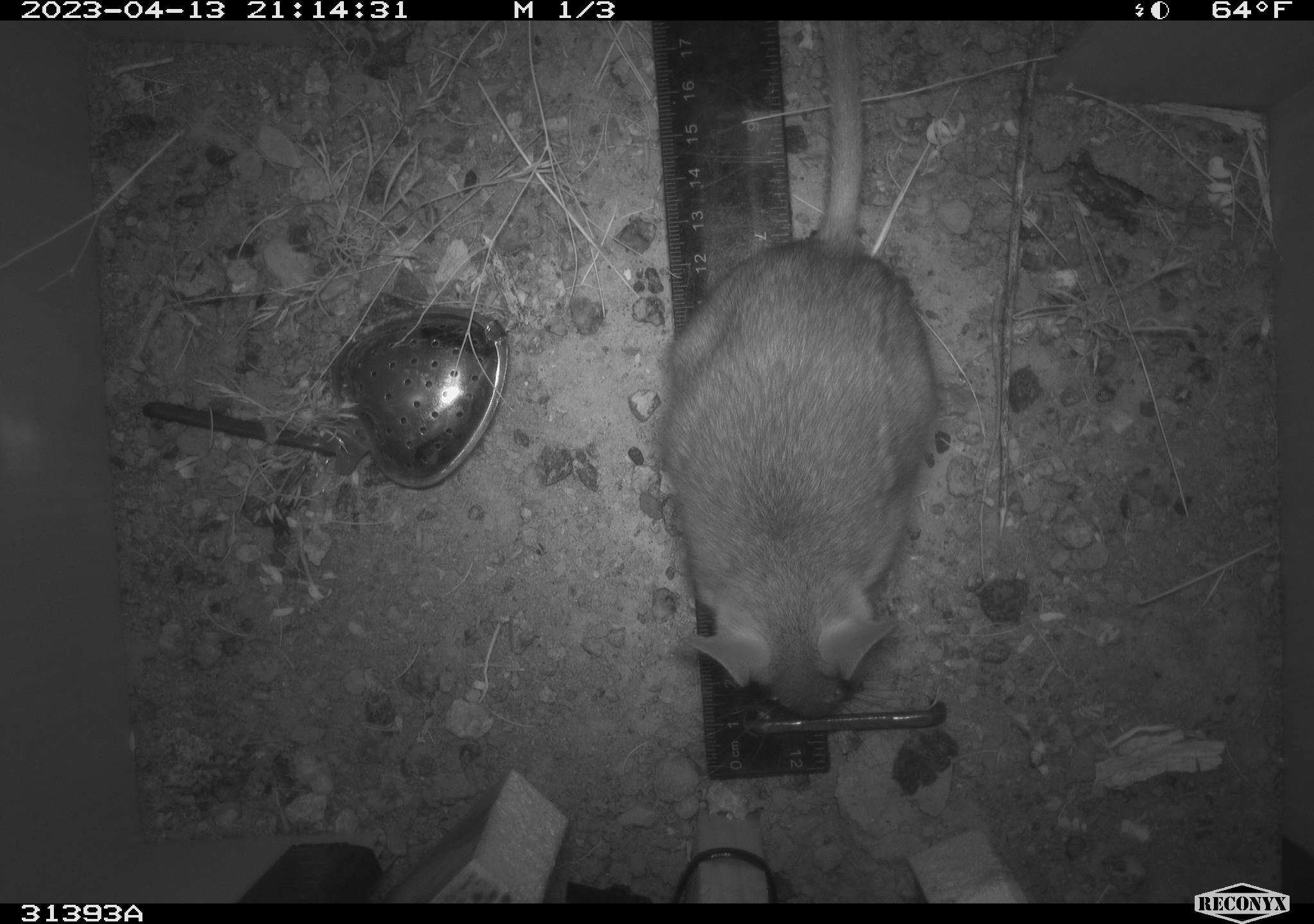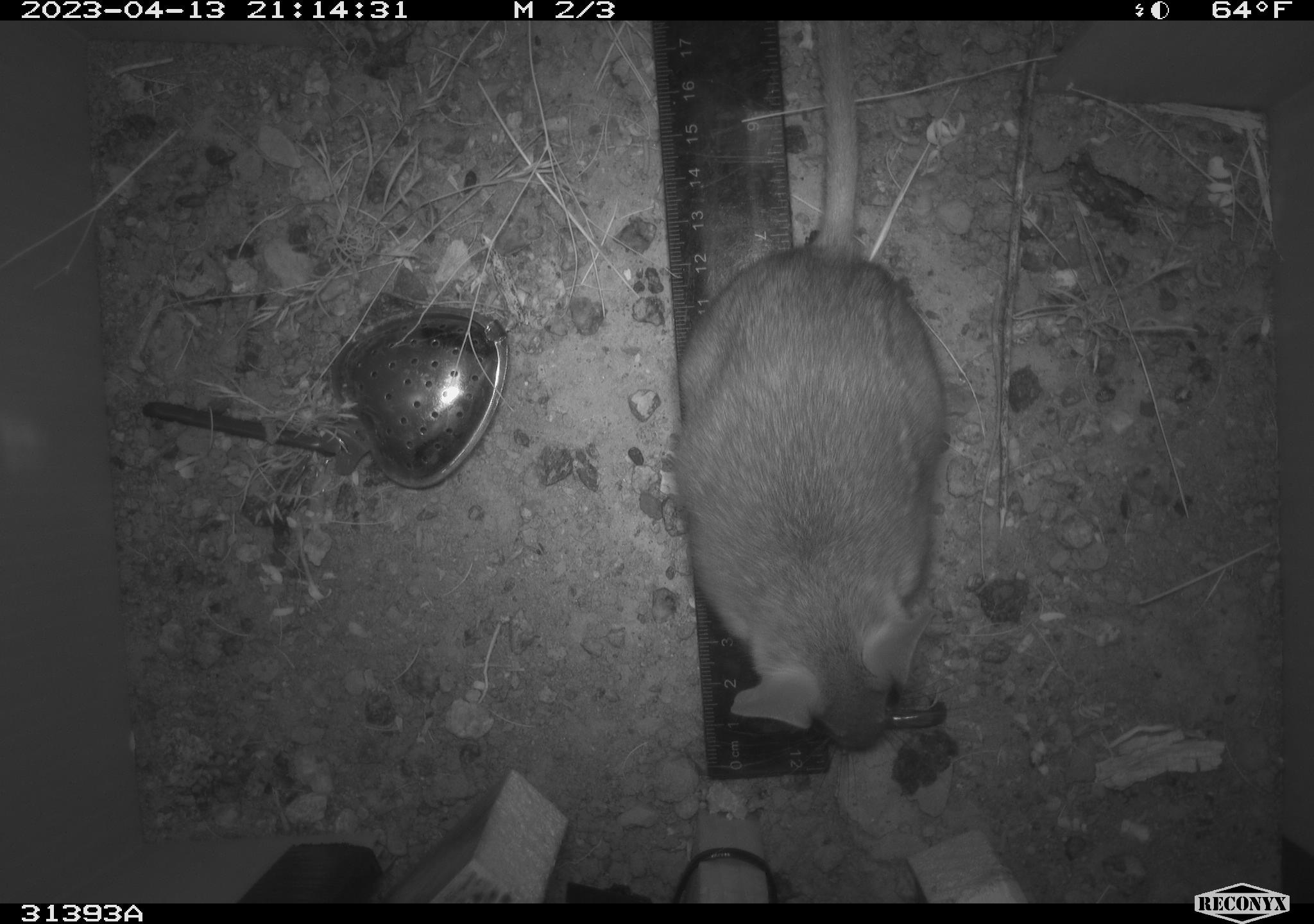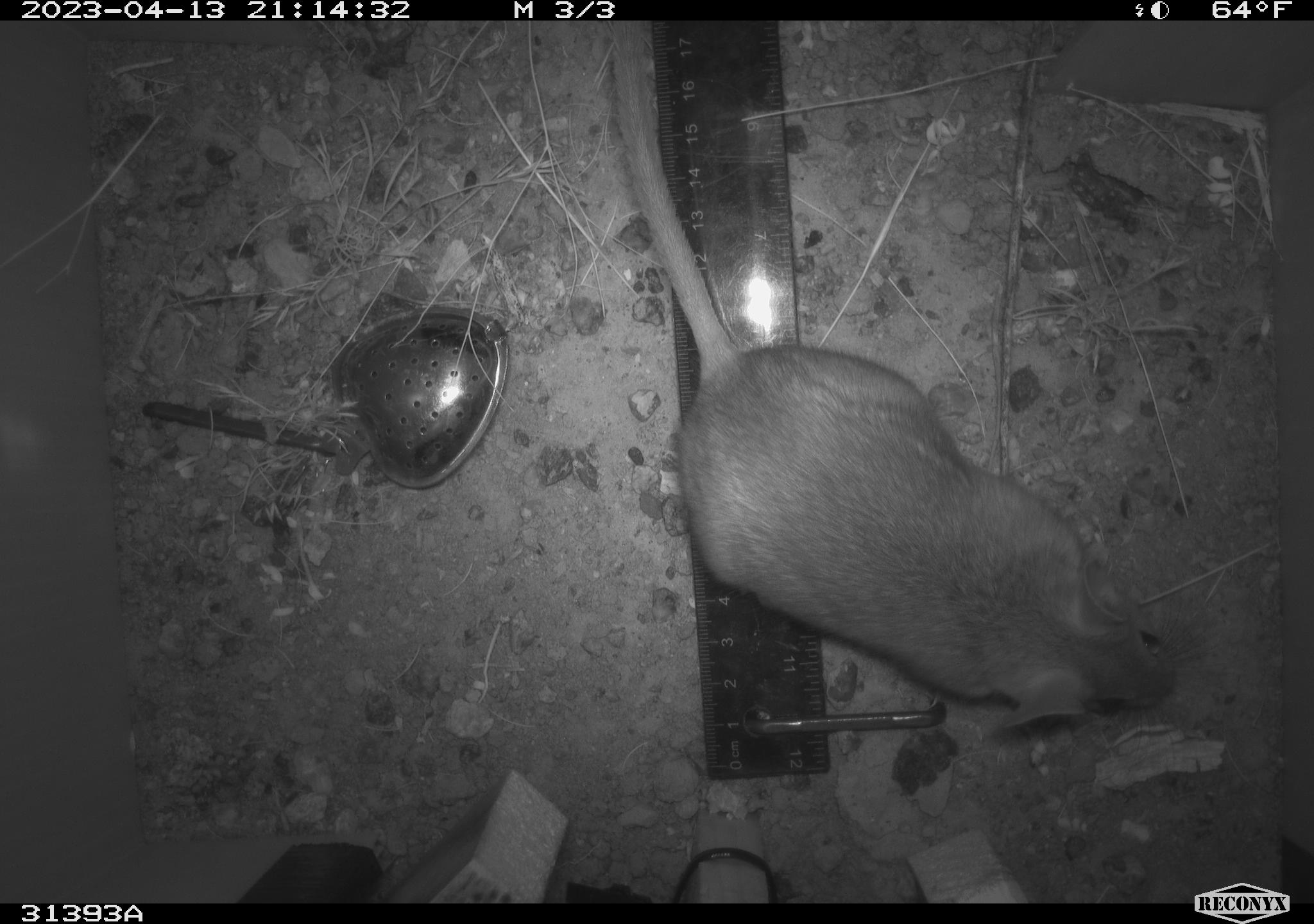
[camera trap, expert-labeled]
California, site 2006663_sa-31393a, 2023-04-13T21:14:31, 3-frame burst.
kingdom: Animalia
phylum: Chordata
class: Mammalia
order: Rodentia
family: Cricetidae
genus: Neotoma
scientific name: Neotoma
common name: pack rat or woodrat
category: neotoma species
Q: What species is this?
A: Neotoma species (pack rat or woodrat) (Neotoma).